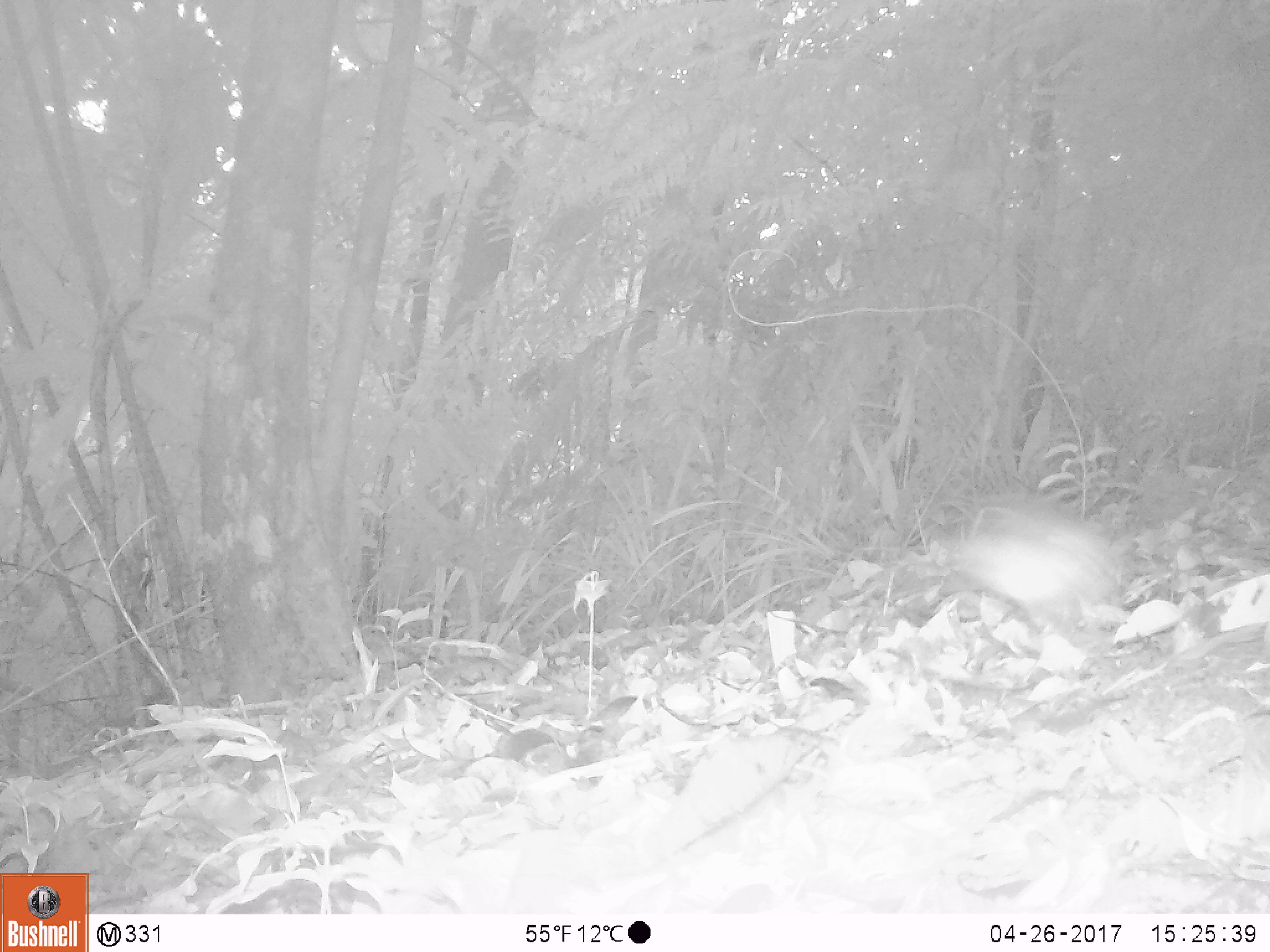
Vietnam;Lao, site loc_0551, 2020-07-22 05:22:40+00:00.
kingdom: Animalia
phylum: Chordata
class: Aves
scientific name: Aves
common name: bird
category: unidentified bird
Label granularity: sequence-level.